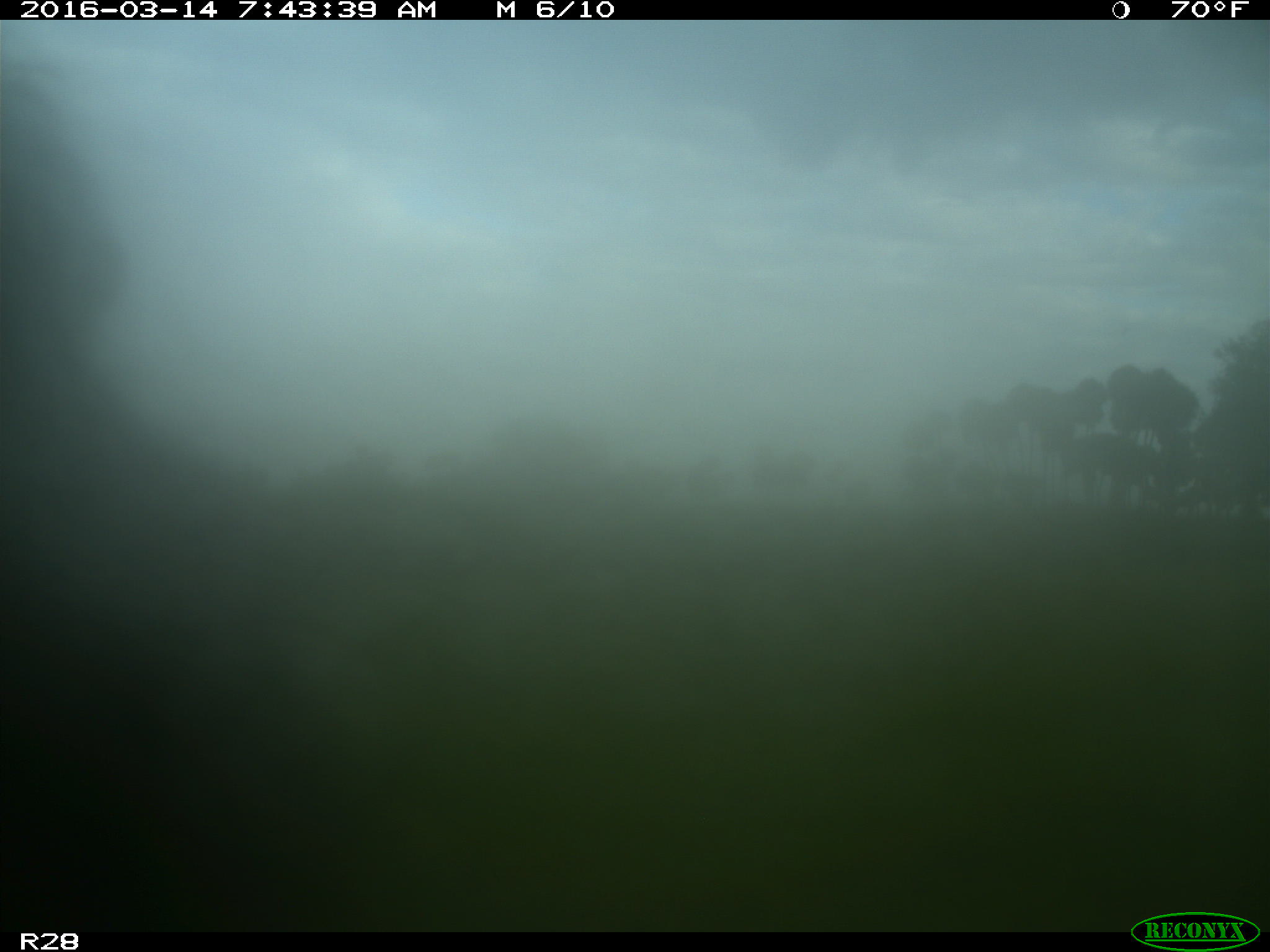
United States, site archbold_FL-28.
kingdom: Animalia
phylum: Chordata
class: Mammalia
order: Artiodactyla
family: Bovidae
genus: Bos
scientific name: Bos taurus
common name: domestic cow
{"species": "Bos taurus (domestic cow)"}